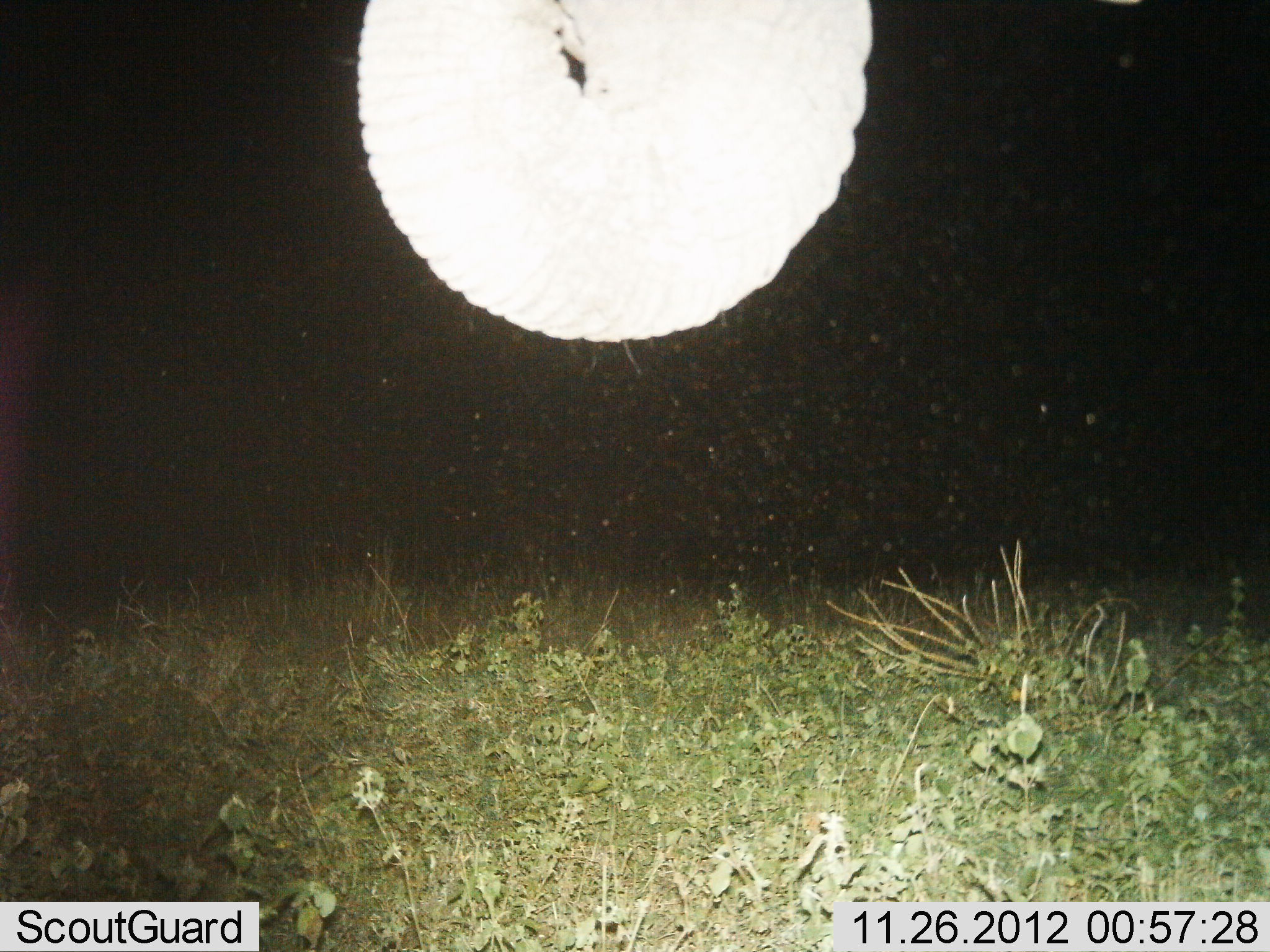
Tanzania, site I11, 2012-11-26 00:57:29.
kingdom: Animalia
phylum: Chordata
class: Mammalia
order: Proboscidea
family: Elephantidae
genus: Loxodonta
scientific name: Loxodonta africana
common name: african bush elephant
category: elephant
Elephant (african bush elephant) (Loxodonta africana), count 1. Behavior (volunteer vote fractions): standing 80%, resting 10%, moving 0%, interacting 0%. Young present (vote fraction): 0%. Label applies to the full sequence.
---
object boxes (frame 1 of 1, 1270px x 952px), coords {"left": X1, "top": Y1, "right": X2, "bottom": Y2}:
animal: {"left": 355, "top": 0, "right": 875, "bottom": 342}